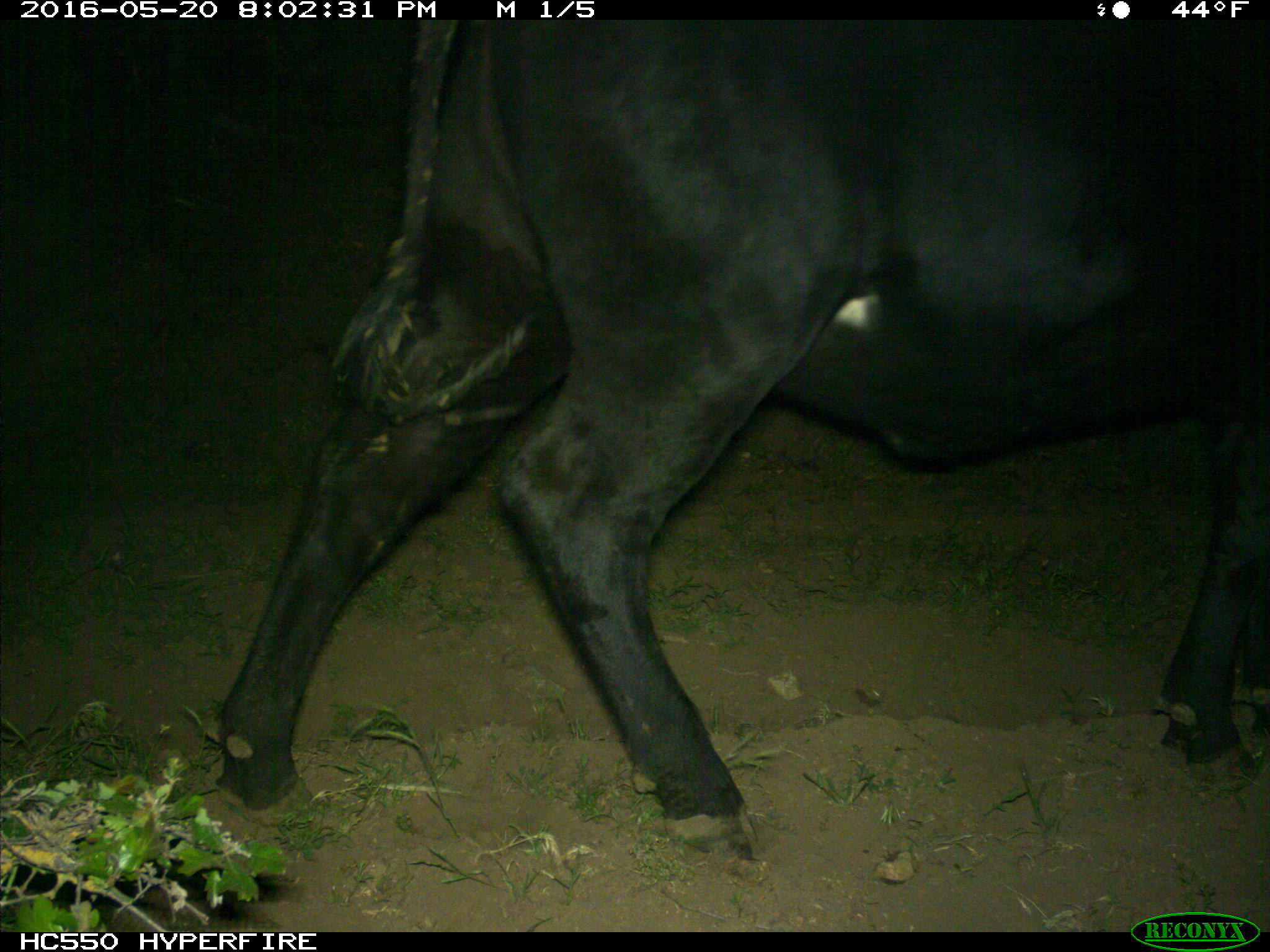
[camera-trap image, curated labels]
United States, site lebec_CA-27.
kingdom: Animalia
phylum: Chordata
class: Mammalia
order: Artiodactyla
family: Bovidae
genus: Bos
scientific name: Bos taurus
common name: domestic cow